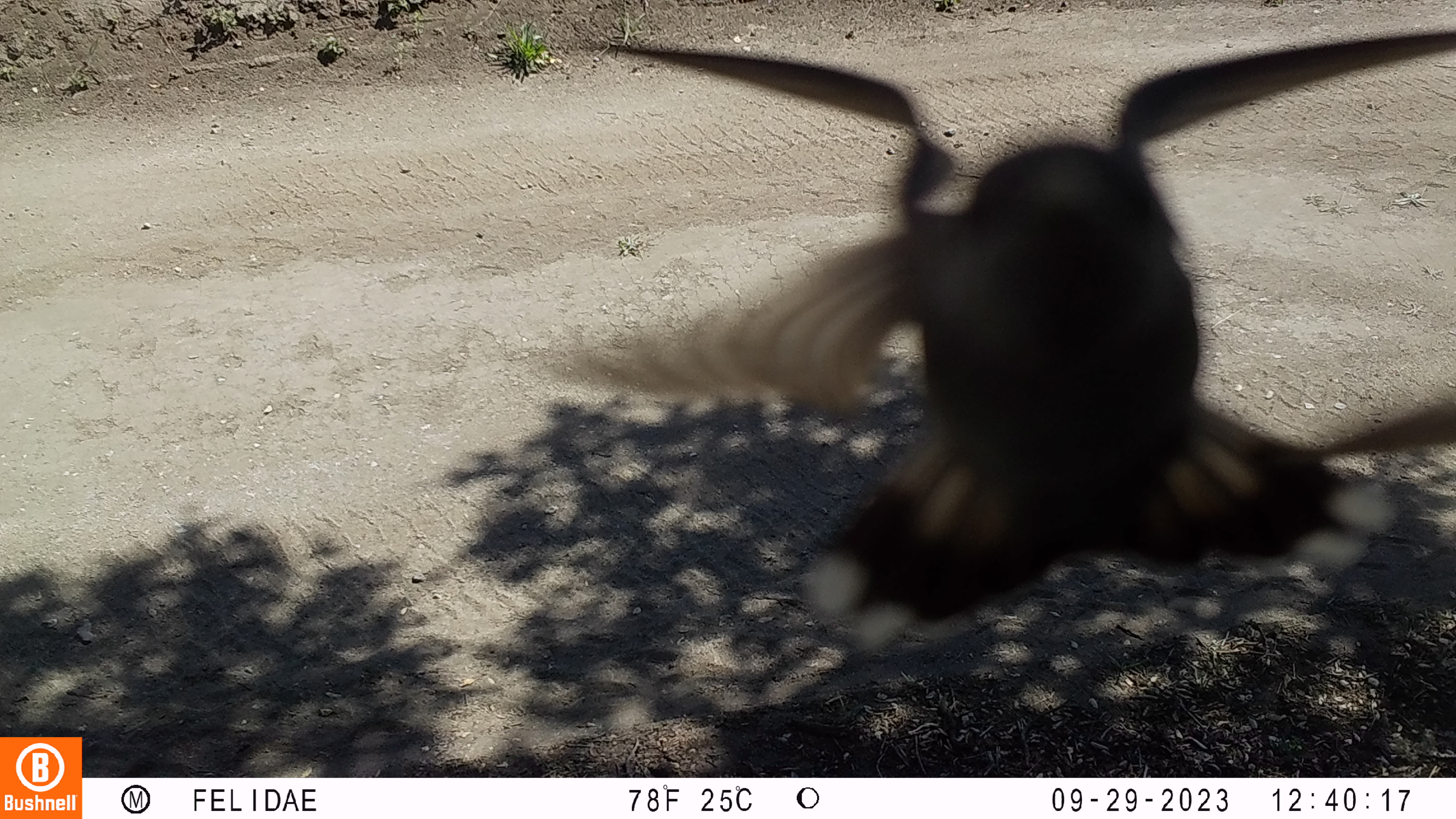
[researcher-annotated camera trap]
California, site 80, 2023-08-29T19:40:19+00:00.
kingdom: Animalia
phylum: Chordata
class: Aves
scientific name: Aves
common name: bird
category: unknown bird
Unknown bird (bird) (Aves).